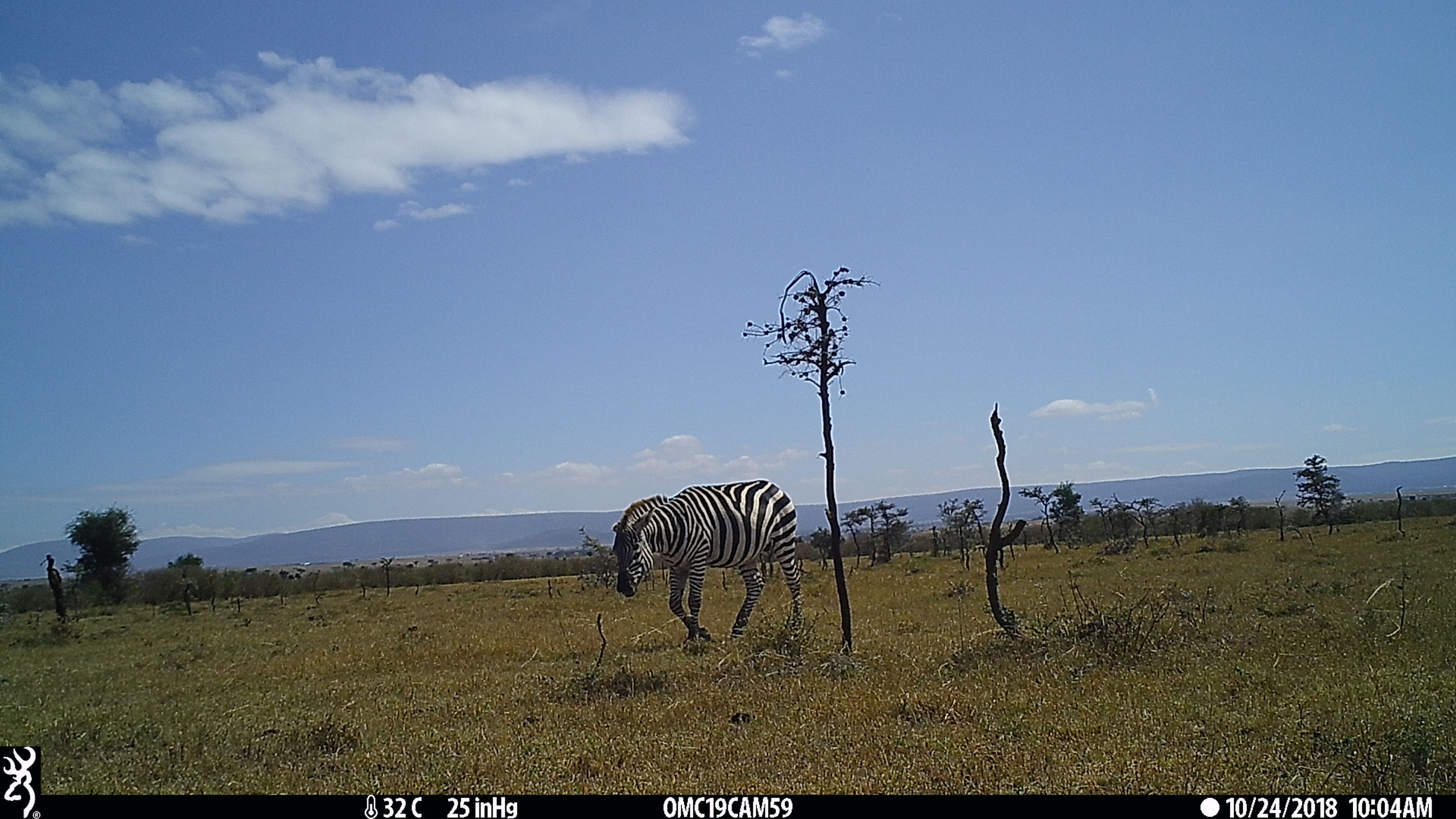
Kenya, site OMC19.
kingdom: Animalia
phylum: Chordata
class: Mammalia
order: Perissodactyla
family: Equidae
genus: Equus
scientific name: Equus quagga burchellii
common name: burchell's zebra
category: zebra